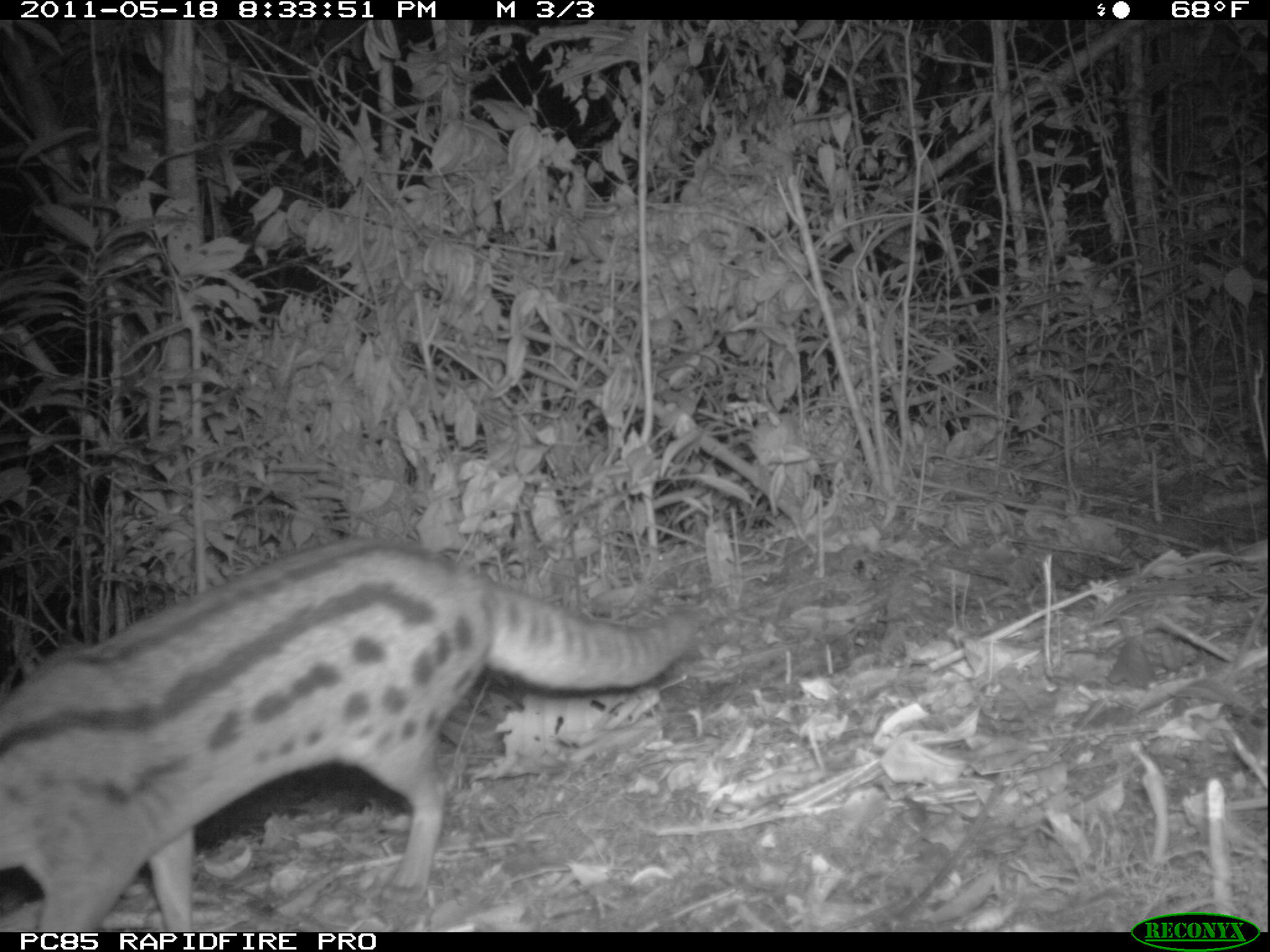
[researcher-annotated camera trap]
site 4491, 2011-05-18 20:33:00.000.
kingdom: Animalia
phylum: Chordata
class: Mammalia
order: Carnivora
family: Eupleridae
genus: Fossa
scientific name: Fossa fossana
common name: fanaloka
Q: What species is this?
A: Fossa fossana (fanaloka).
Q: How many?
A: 1.